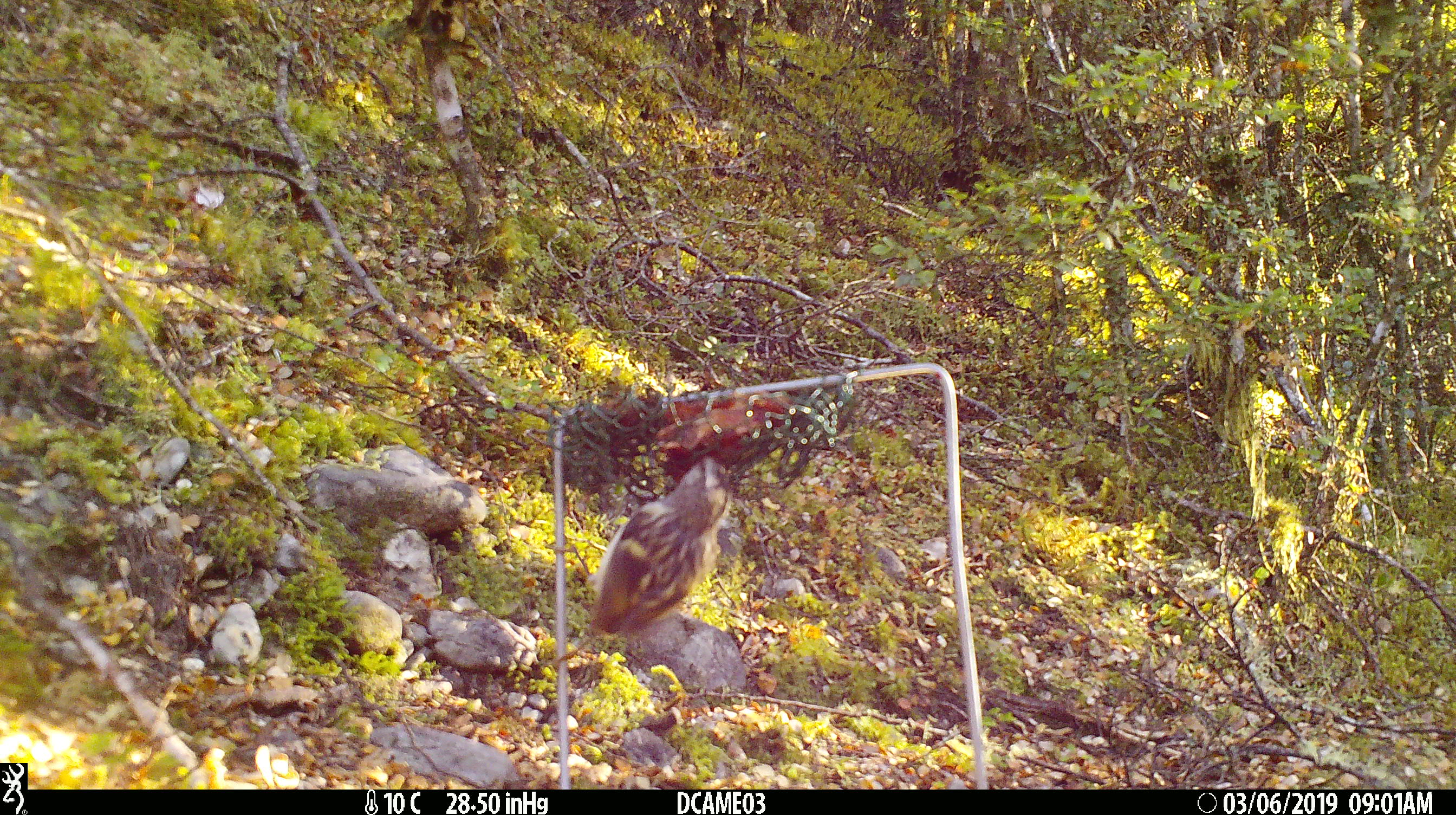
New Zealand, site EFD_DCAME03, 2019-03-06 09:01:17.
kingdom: Animalia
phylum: Chordata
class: Aves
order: Passeriformes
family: Acanthisittidae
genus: Acanthisitta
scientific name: Acanthisitta chloris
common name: rifleman